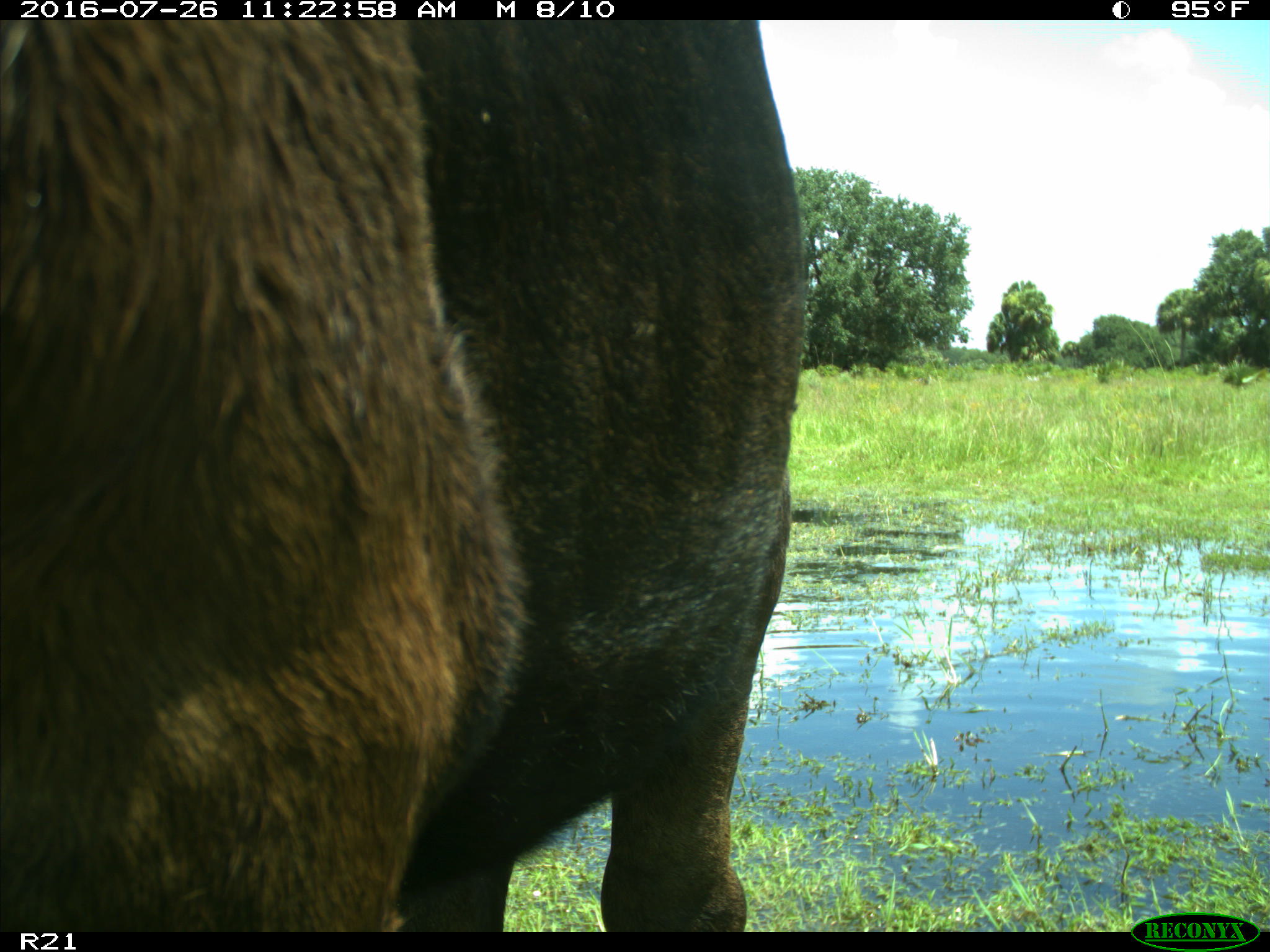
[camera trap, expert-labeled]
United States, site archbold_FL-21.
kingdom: Animalia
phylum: Chordata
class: Mammalia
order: Artiodactyla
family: Bovidae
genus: Bos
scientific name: Bos taurus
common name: domestic cow